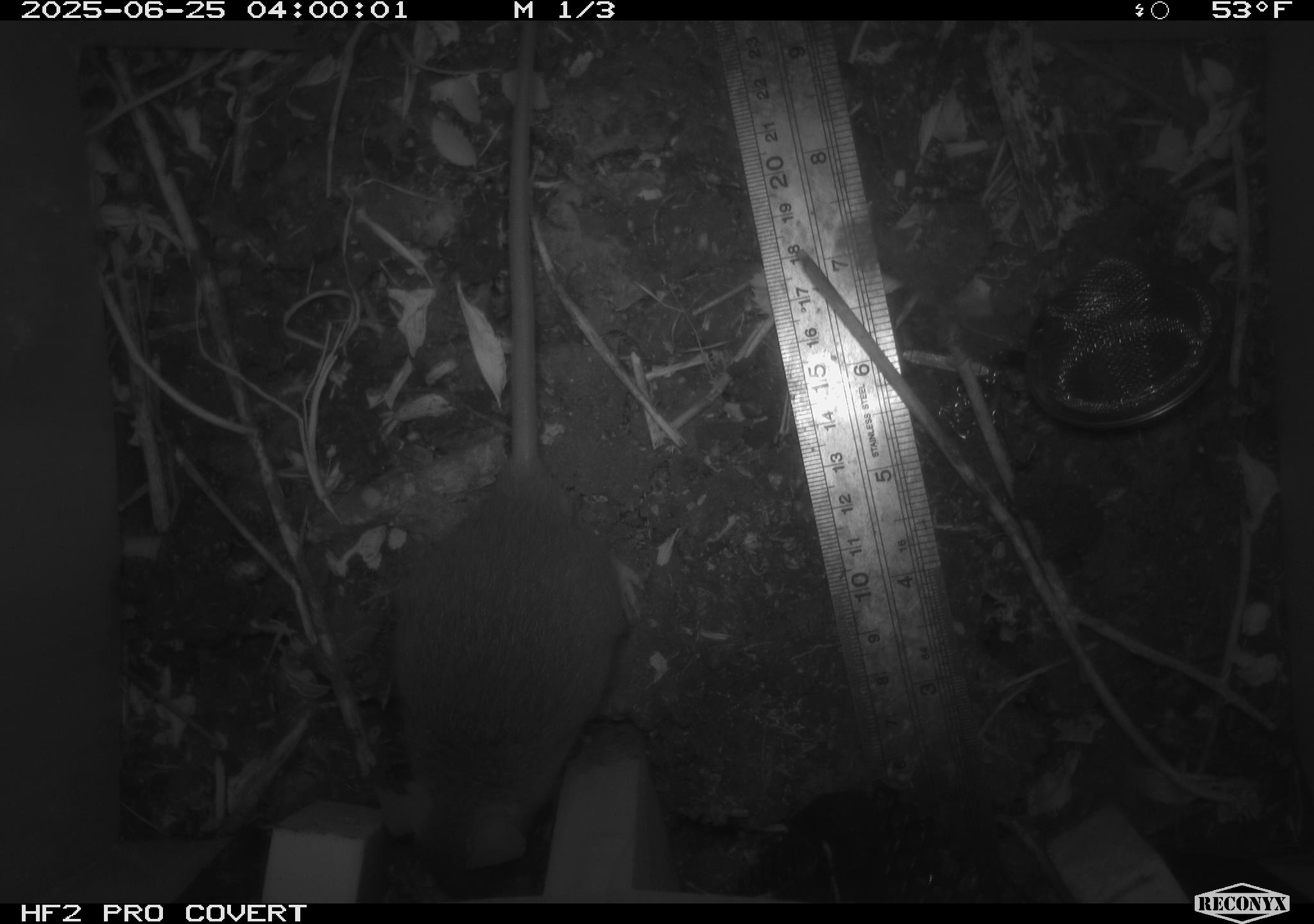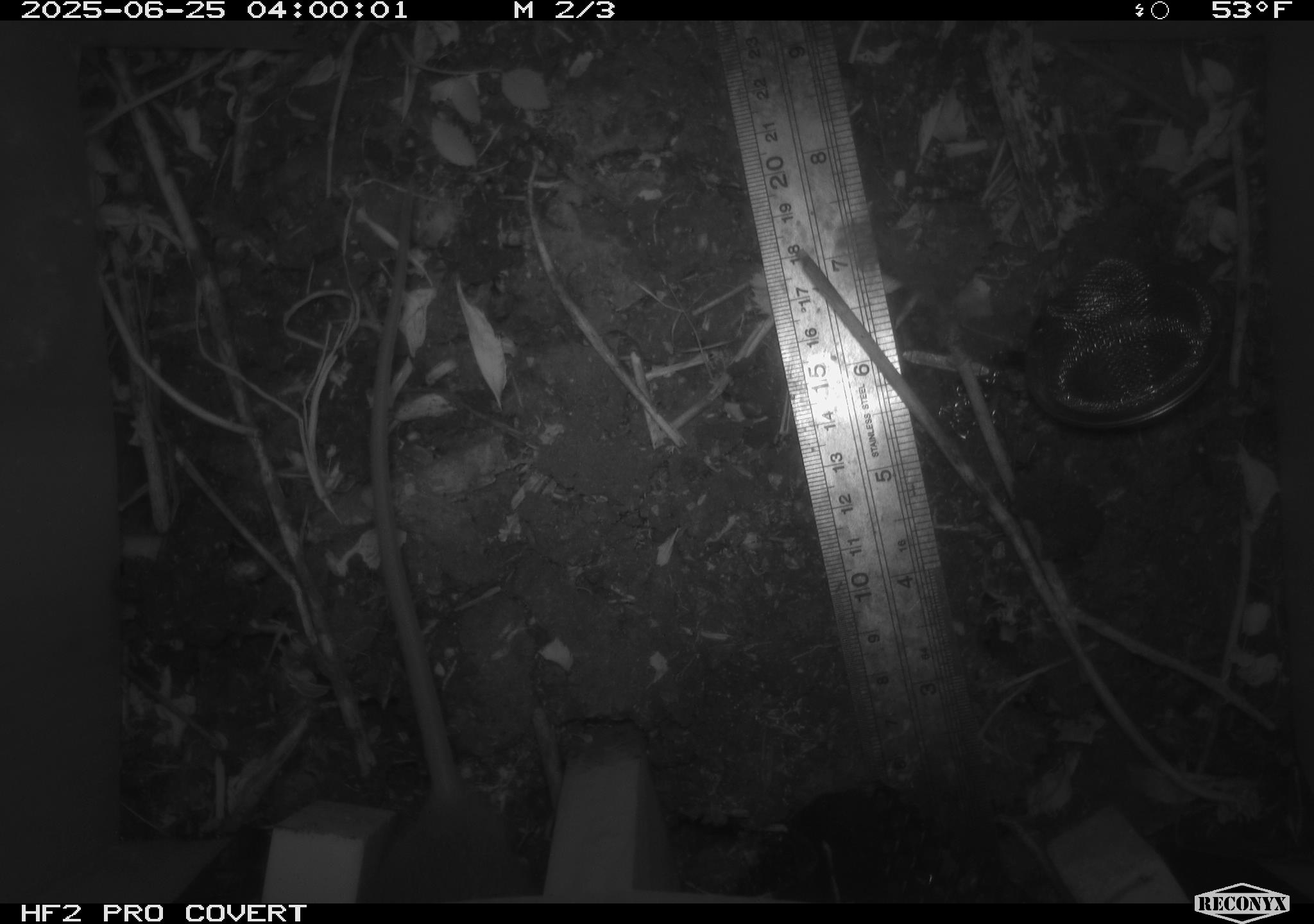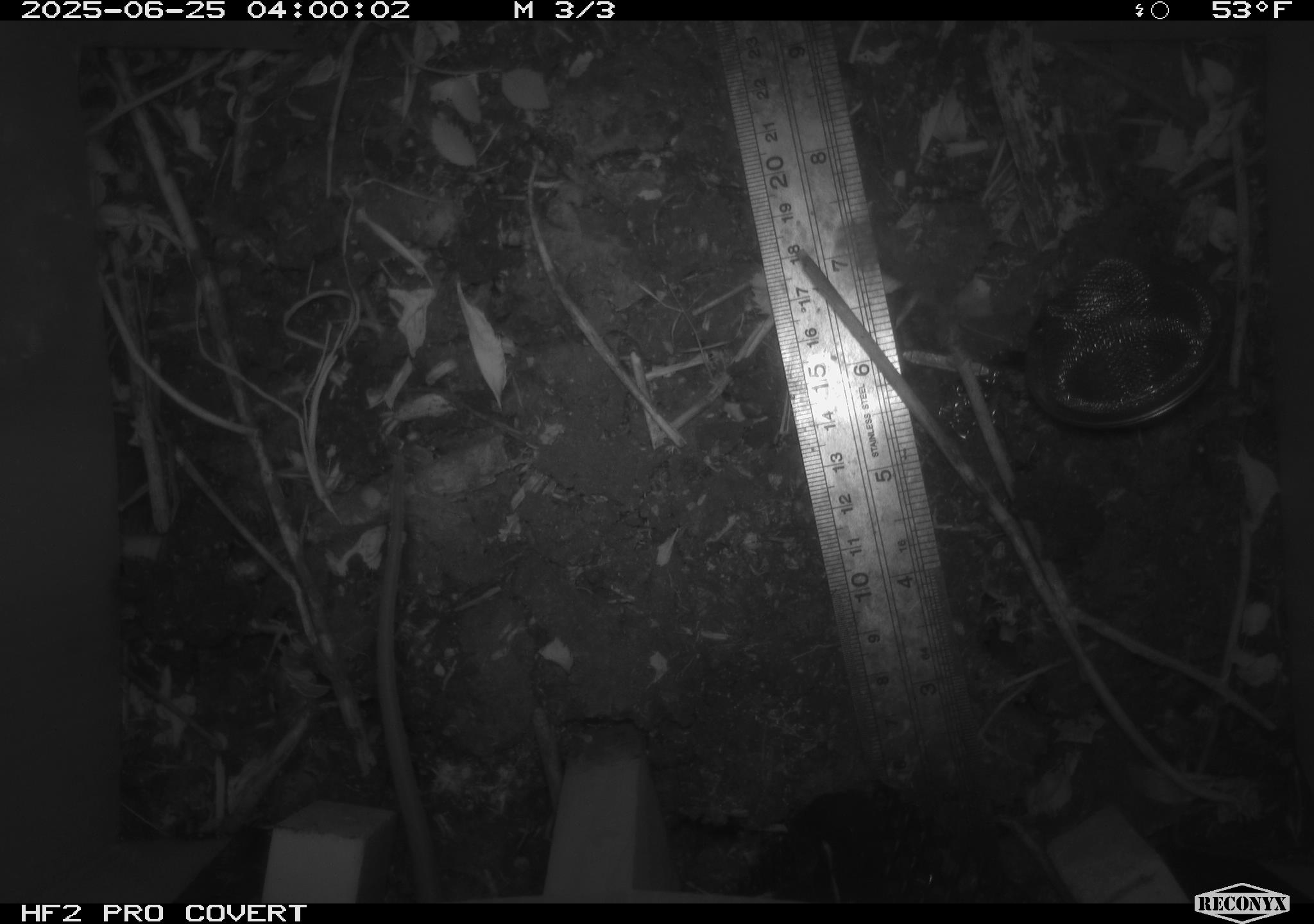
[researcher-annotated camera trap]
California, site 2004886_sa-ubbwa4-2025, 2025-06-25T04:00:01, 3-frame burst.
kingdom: Animalia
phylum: Chordata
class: Mammalia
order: Rodentia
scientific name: Rodentia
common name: rodent